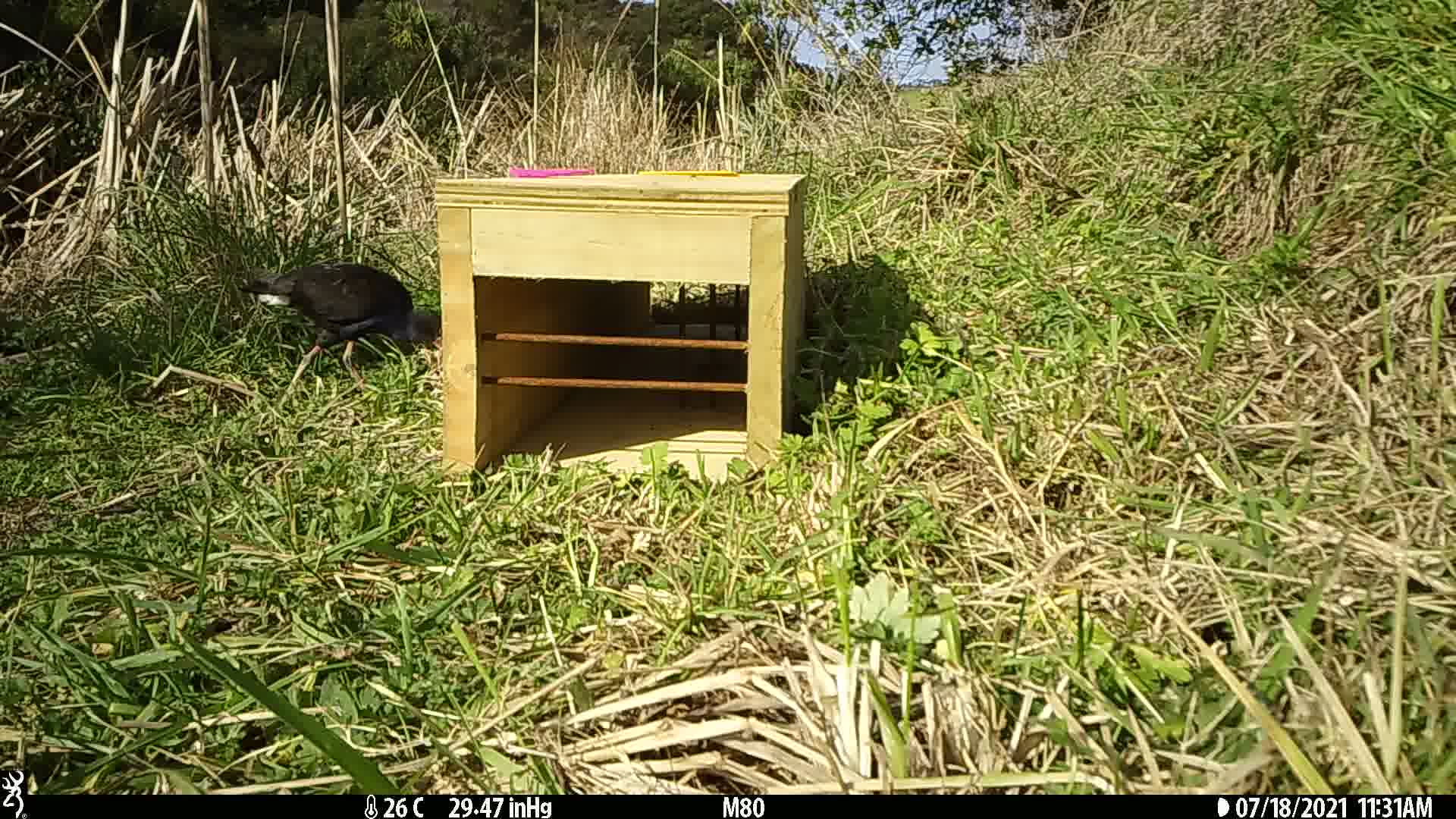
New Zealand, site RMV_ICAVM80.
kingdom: Animalia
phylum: Chordata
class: Aves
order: Gruiformes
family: Rallidae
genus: Porphyrio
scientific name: Porphyrio melanotus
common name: australasian swamphen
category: pukeko